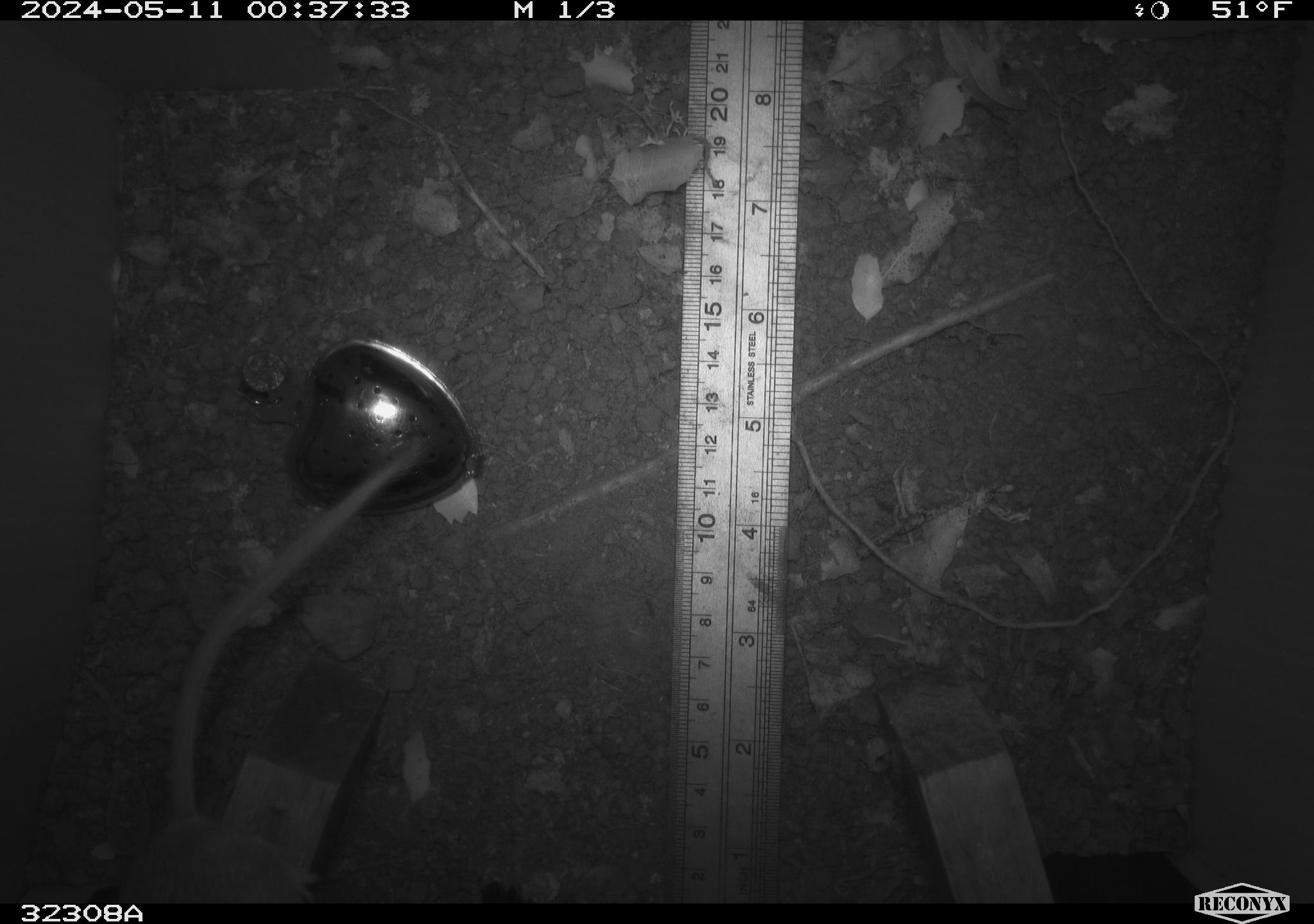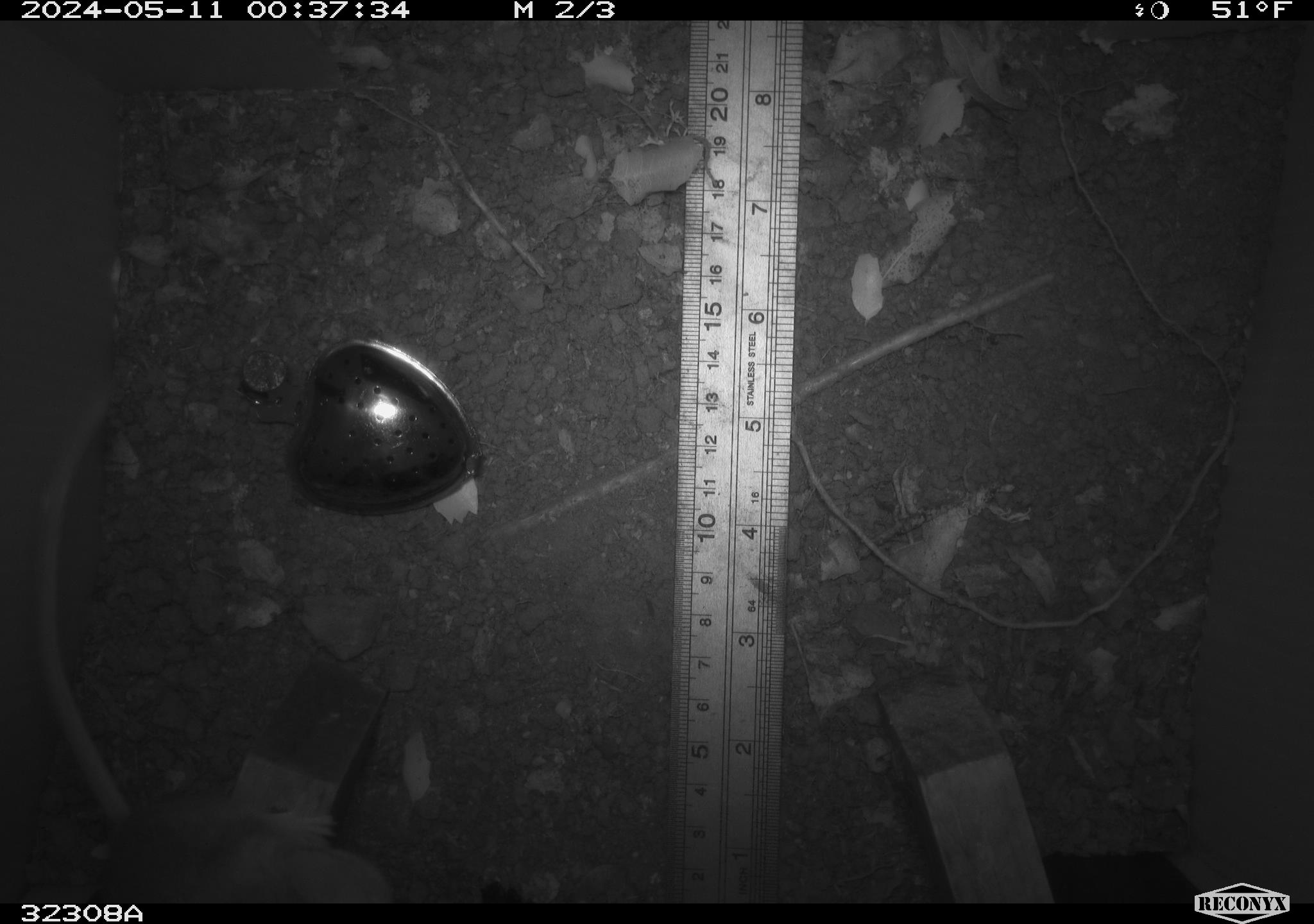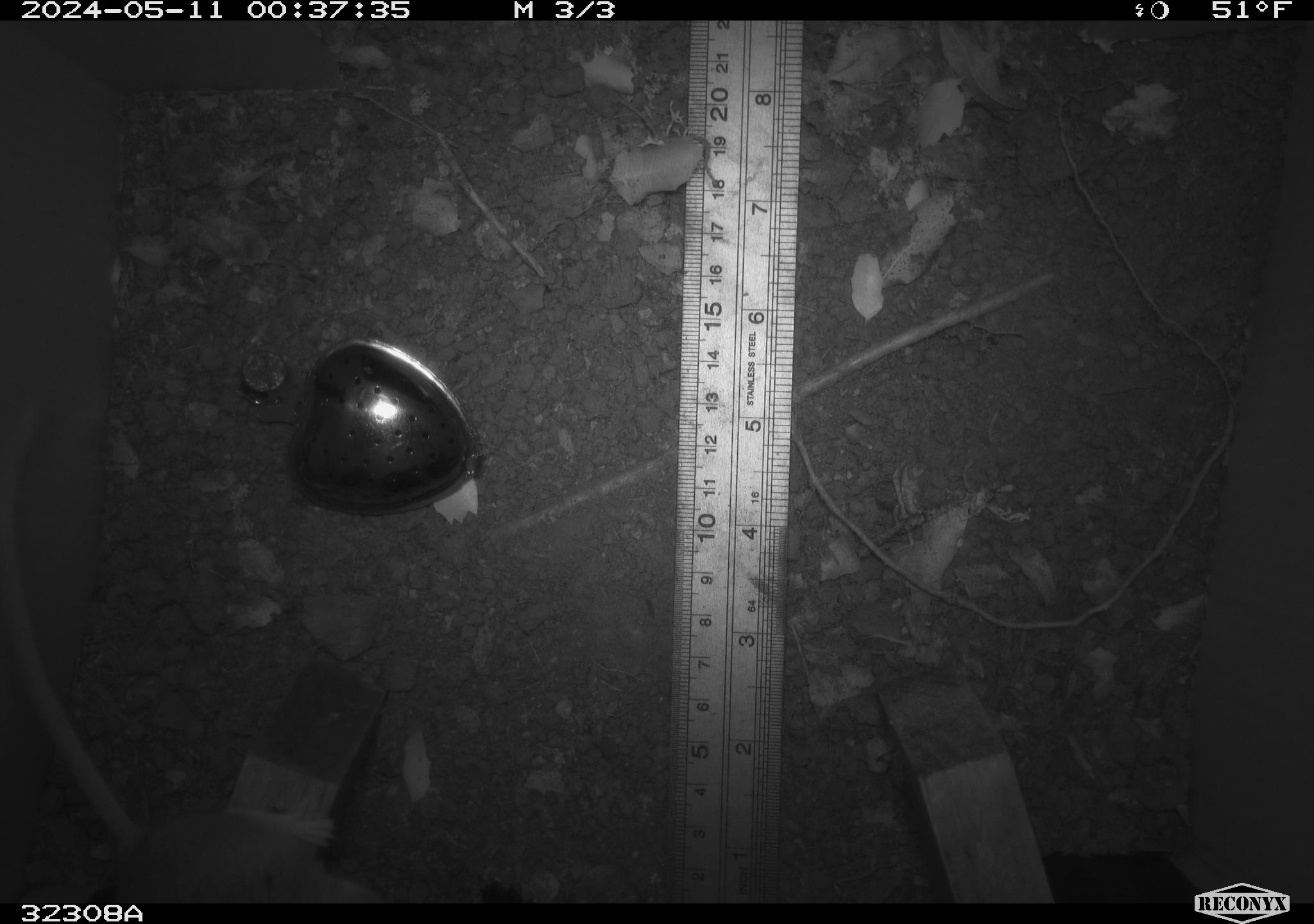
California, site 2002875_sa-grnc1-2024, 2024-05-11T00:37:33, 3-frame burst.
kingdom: Animalia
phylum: Chordata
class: Mammalia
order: Rodentia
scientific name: Rodentia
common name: rodent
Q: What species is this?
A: Rodent (Rodentia).